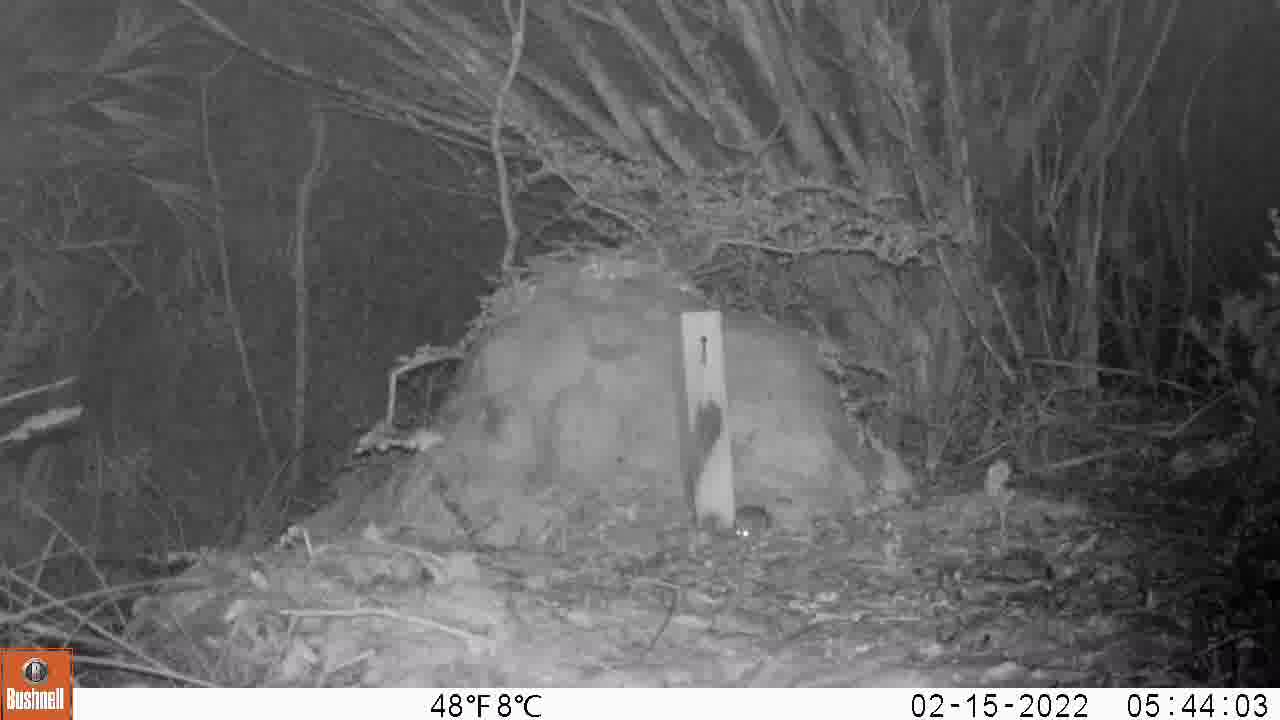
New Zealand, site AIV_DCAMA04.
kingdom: Animalia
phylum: Chordata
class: Mammalia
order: Rodentia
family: Muridae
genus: Mus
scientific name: Mus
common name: mouse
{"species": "mouse (Mus)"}